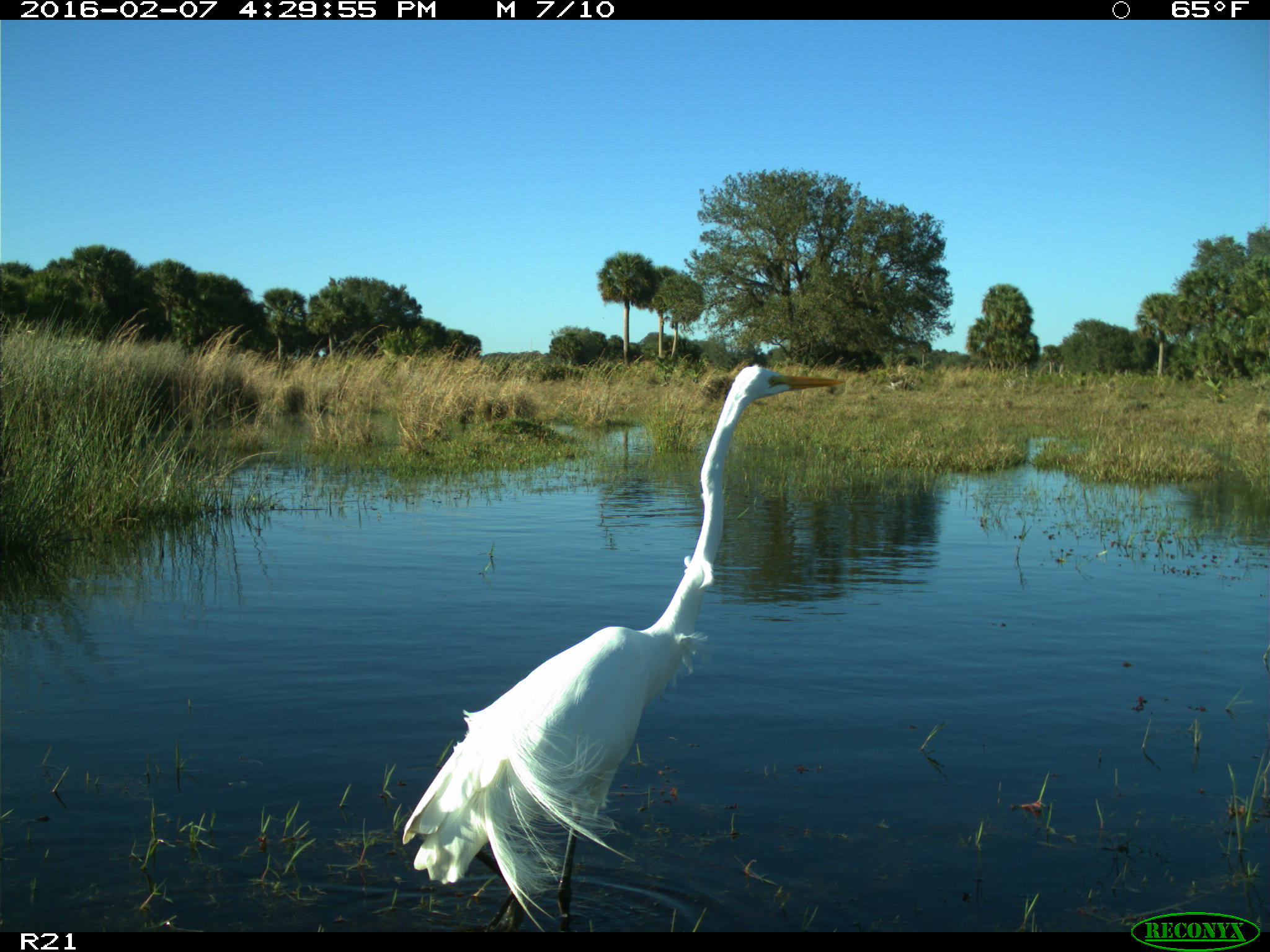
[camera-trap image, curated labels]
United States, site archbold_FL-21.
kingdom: Animalia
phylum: Chordata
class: Aves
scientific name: Aves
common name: birds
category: unidentified bird